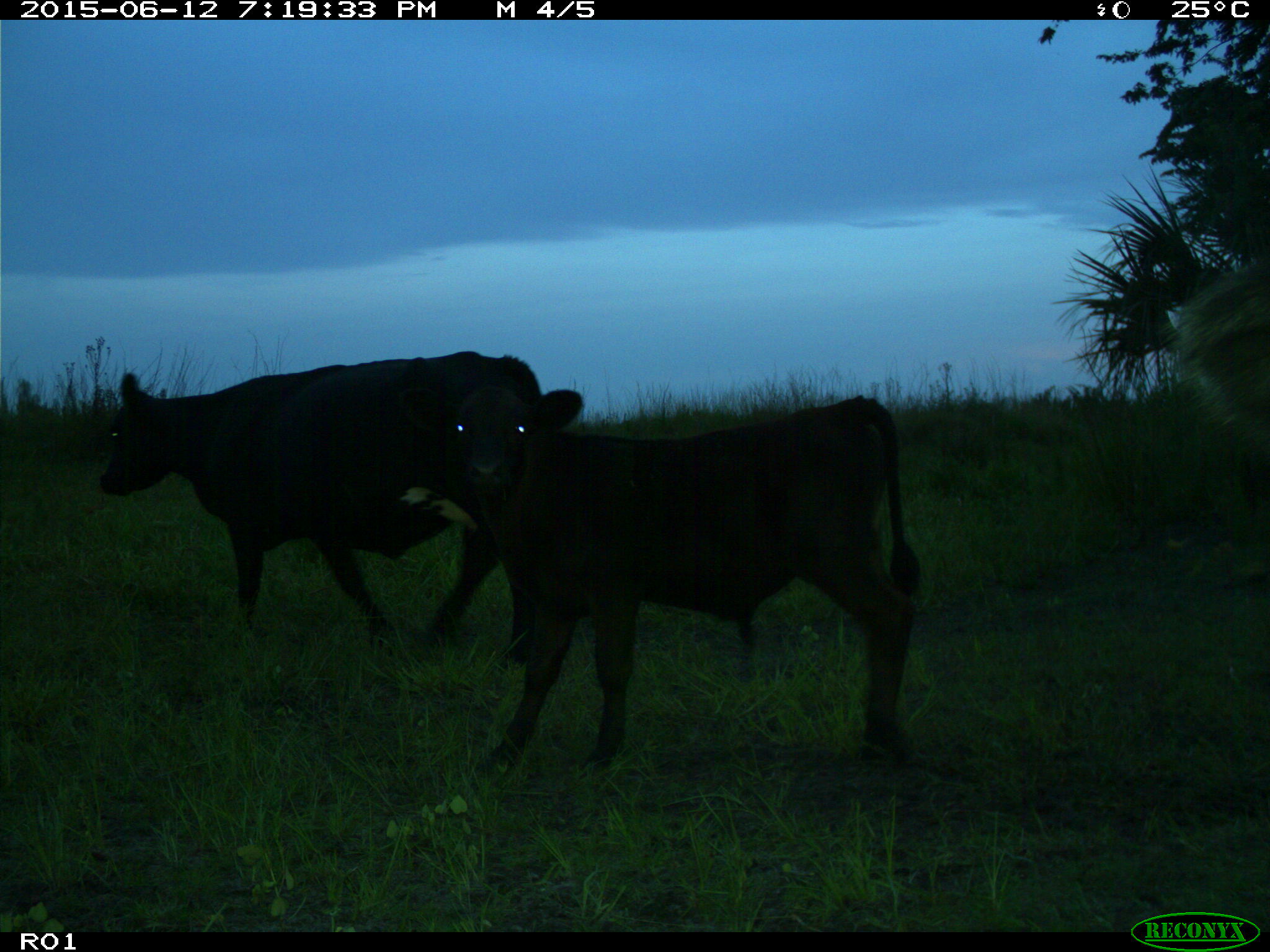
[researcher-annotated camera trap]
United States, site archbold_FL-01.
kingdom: Animalia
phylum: Chordata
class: Mammalia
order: Artiodactyla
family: Bovidae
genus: Bos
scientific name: Bos taurus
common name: domestic cow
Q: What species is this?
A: Bos taurus (domestic cow).